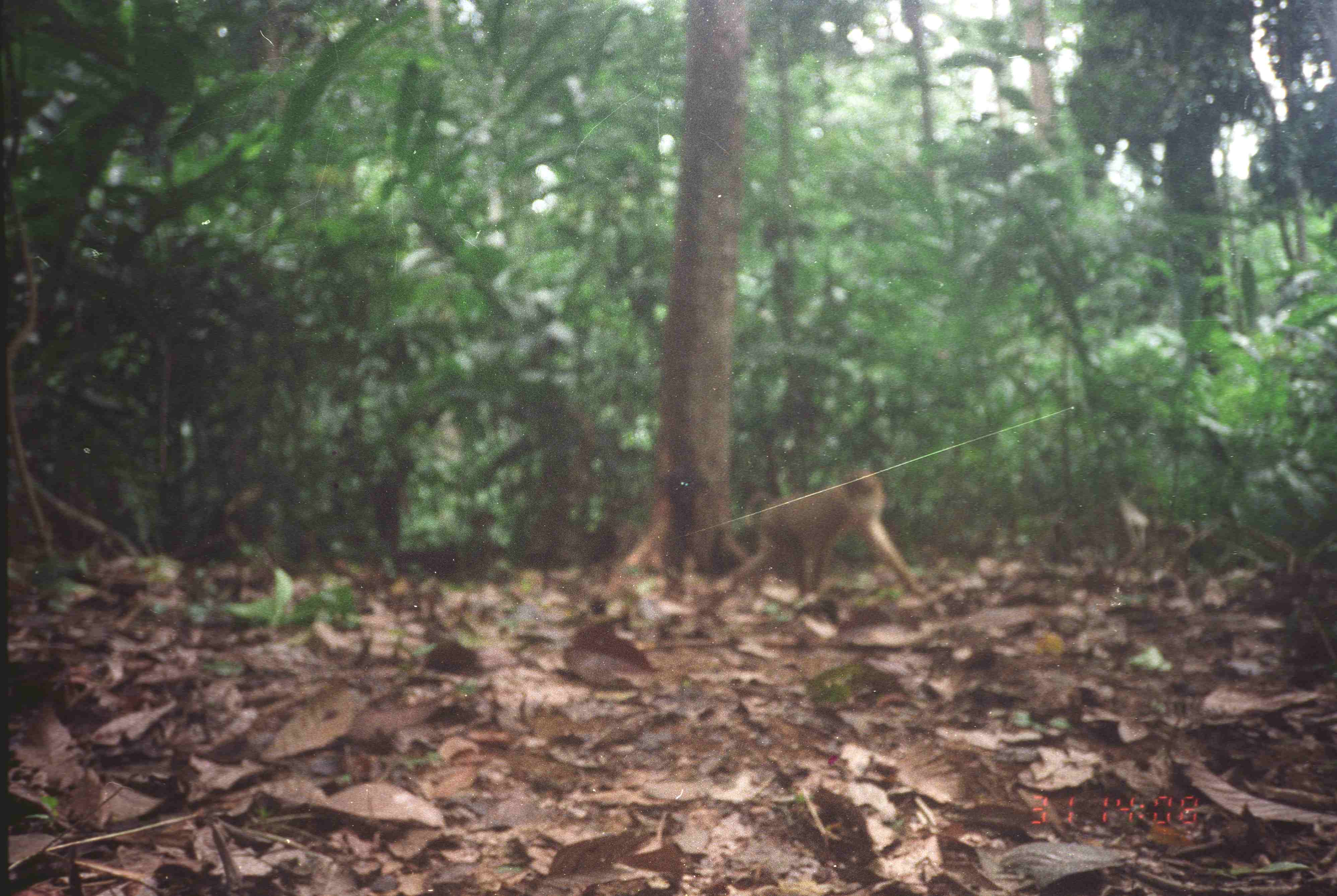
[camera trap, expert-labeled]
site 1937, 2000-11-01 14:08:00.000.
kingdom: Animalia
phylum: Chordata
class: Mammalia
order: Primates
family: Cercopithecidae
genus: Macaca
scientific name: Macaca nemestrina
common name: southern pig-tailed macaque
Macaca nemestrina (southern pig-tailed macaque), count 1.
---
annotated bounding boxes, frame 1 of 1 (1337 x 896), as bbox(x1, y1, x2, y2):
macaca nemestrina: bbox(728, 468, 928, 600)